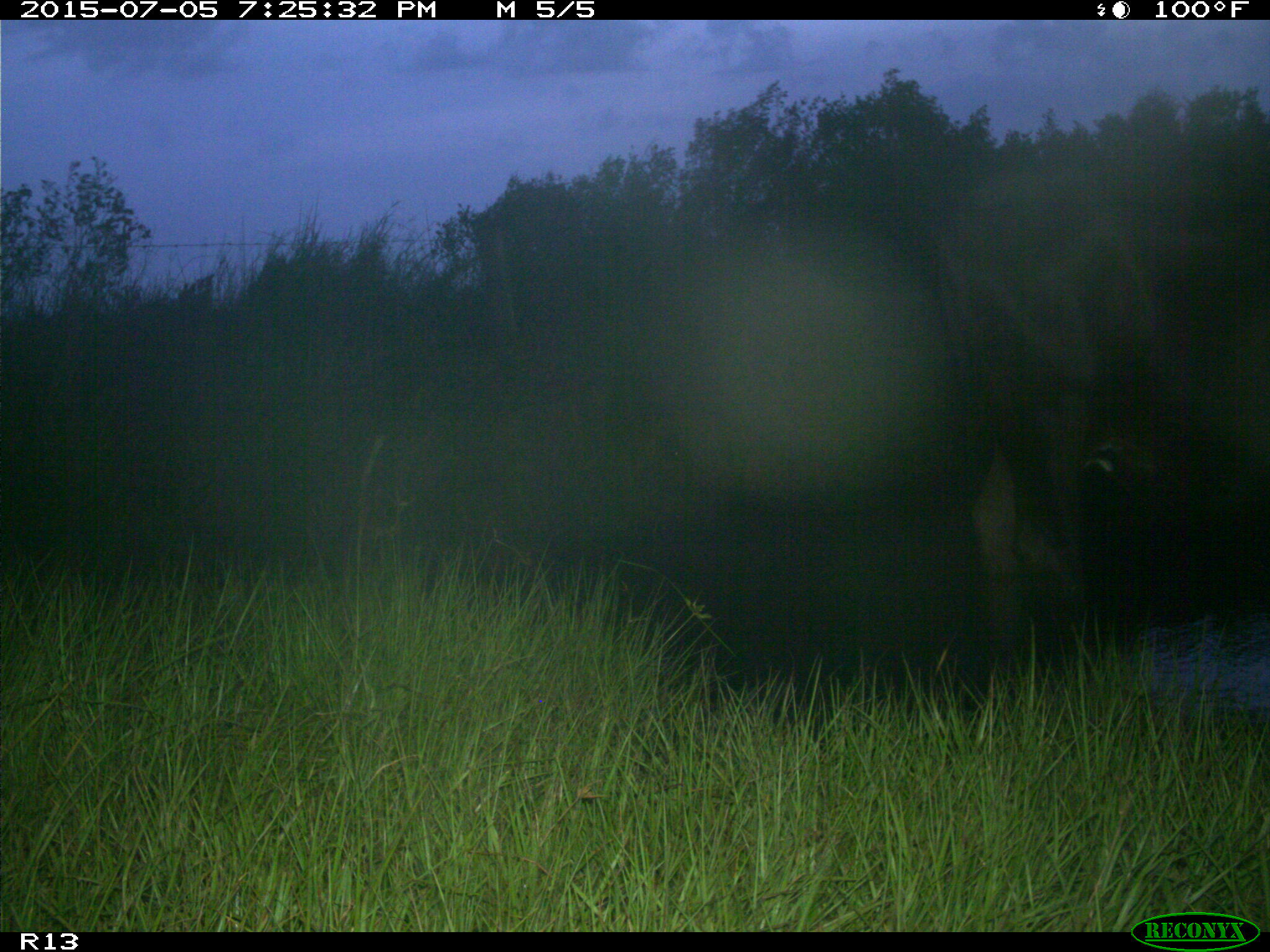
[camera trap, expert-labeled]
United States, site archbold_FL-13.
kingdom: Animalia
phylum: Chordata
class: Mammalia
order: Artiodactyla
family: Bovidae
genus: Bos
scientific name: Bos taurus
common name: domestic cow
Bos taurus (domestic cow).